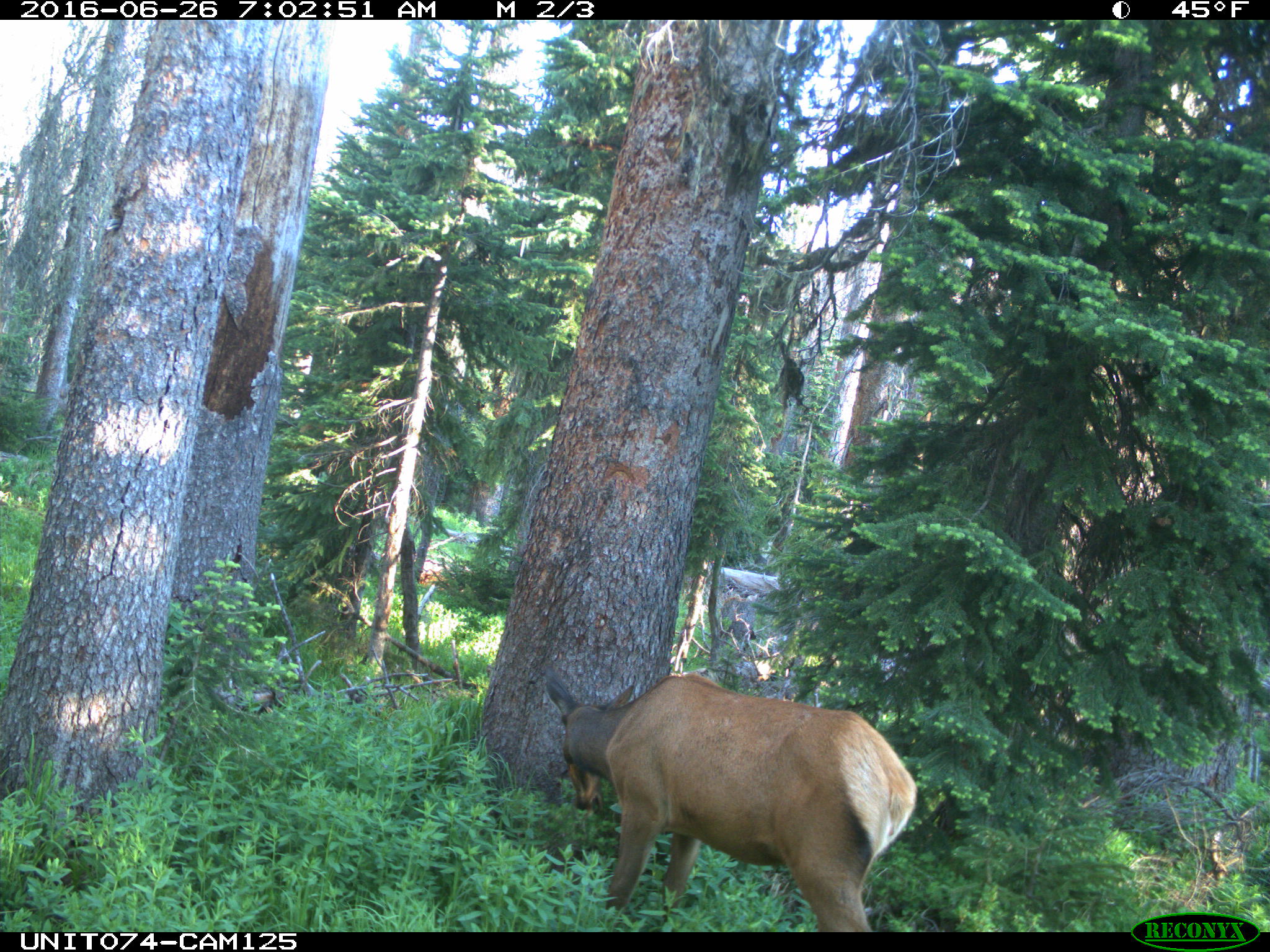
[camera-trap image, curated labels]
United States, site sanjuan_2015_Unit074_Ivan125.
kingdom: Animalia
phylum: Chordata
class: Mammalia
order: Artiodactyla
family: Cervidae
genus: Cervus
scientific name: Cervus elaphus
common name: red deer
Cervus elaphus (red deer).